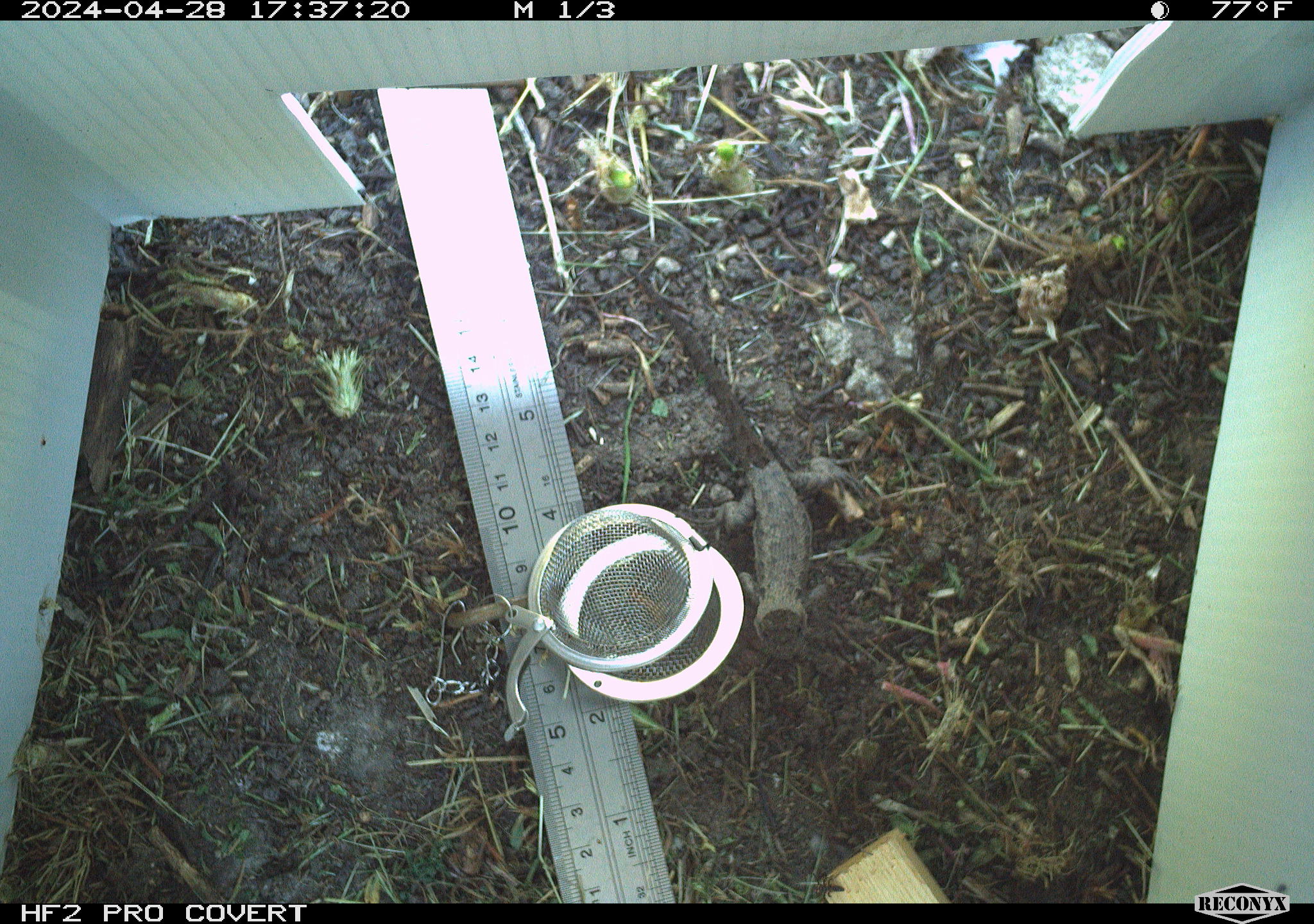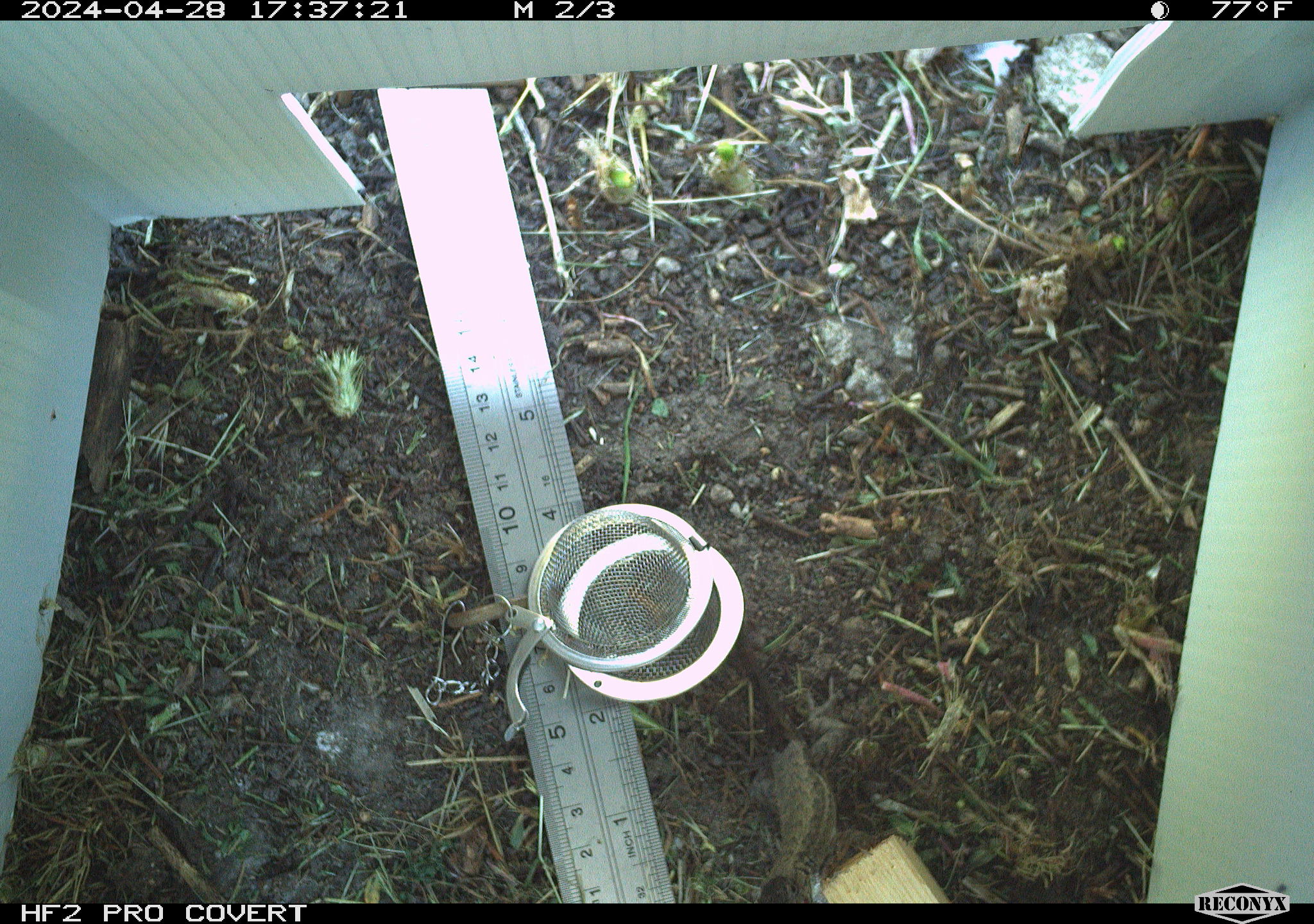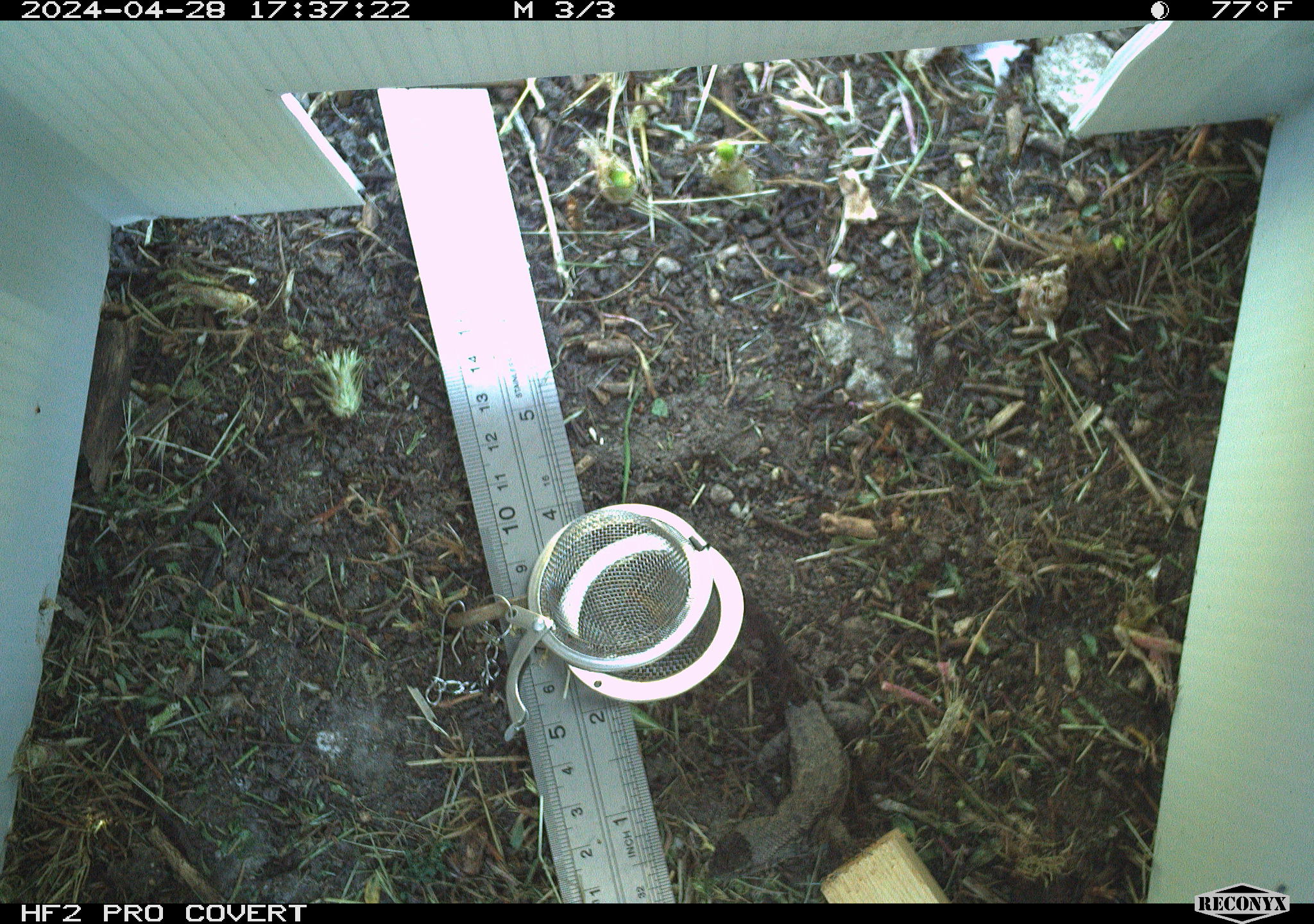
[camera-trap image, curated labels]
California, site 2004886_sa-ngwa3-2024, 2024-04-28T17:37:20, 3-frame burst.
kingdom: Animalia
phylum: Chordata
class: Reptilia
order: Squamata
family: Phrynosomatidae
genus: Sceloporus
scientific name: Sceloporus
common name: spiny lizards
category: sceloporus species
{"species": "sceloporus species (spiny lizards) (Sceloporus)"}